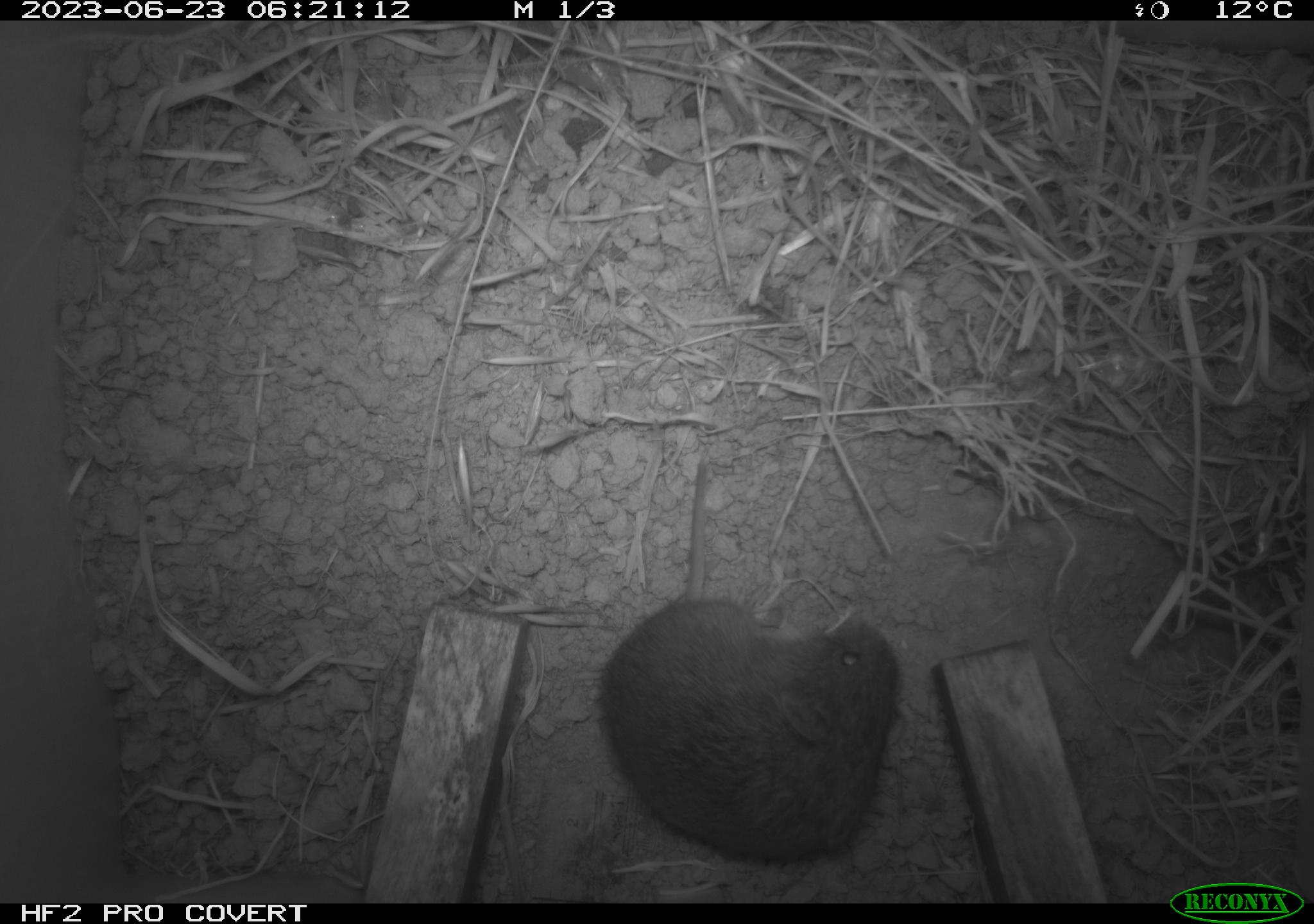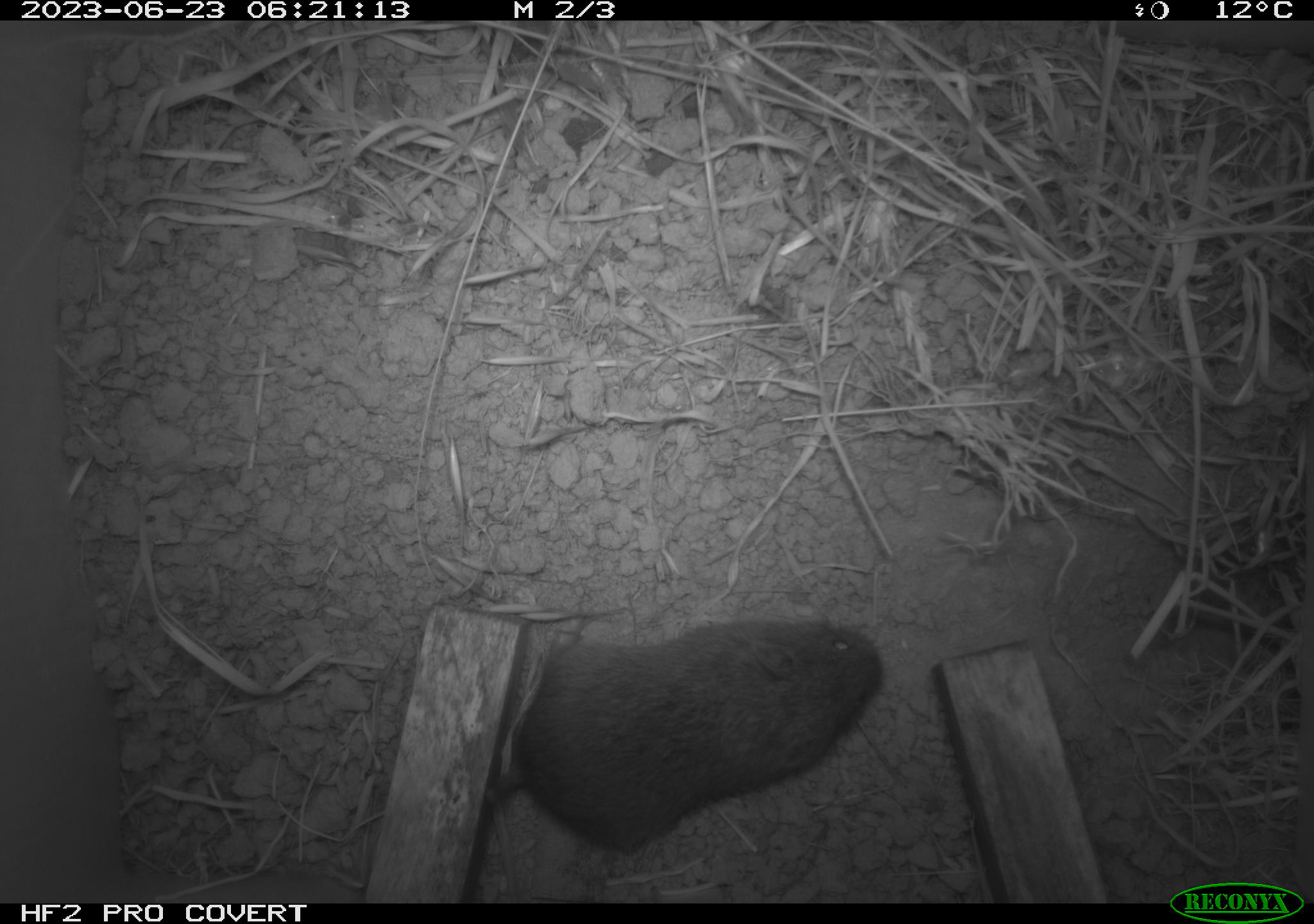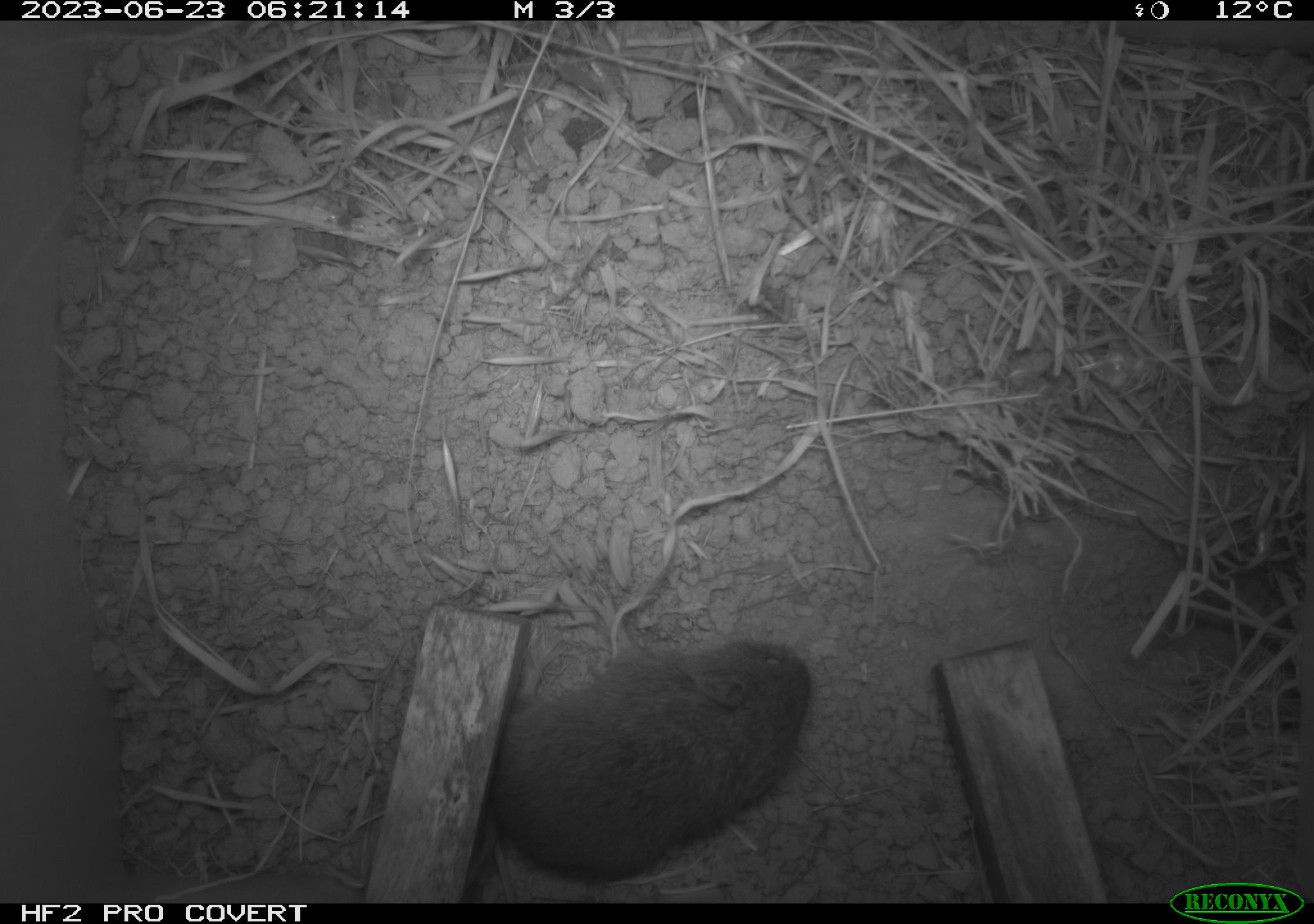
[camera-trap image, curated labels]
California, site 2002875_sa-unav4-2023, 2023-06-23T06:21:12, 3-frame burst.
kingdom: Animalia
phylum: Chordata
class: Mammalia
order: Rodentia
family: Cricetidae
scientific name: Arvicolinae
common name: voles, lemmings, and muskrats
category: arvicolinae subfamily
Arvicolinae subfamily (voles, lemmings, and muskrats) (Arvicolinae).